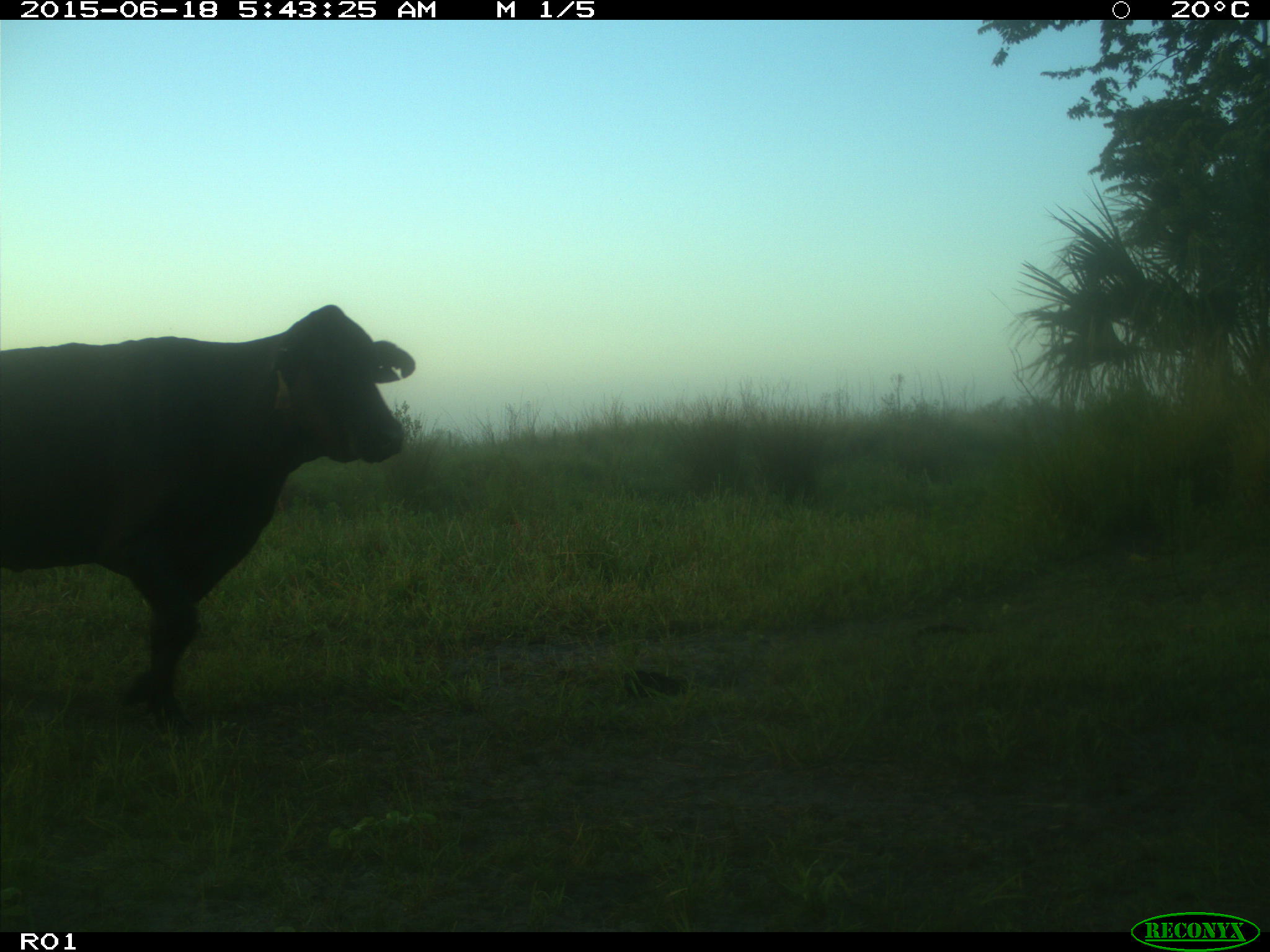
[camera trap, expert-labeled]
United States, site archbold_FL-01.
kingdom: Animalia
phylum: Chordata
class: Mammalia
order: Artiodactyla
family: Bovidae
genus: Bos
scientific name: Bos taurus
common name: domestic cow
Bos taurus (domestic cow).